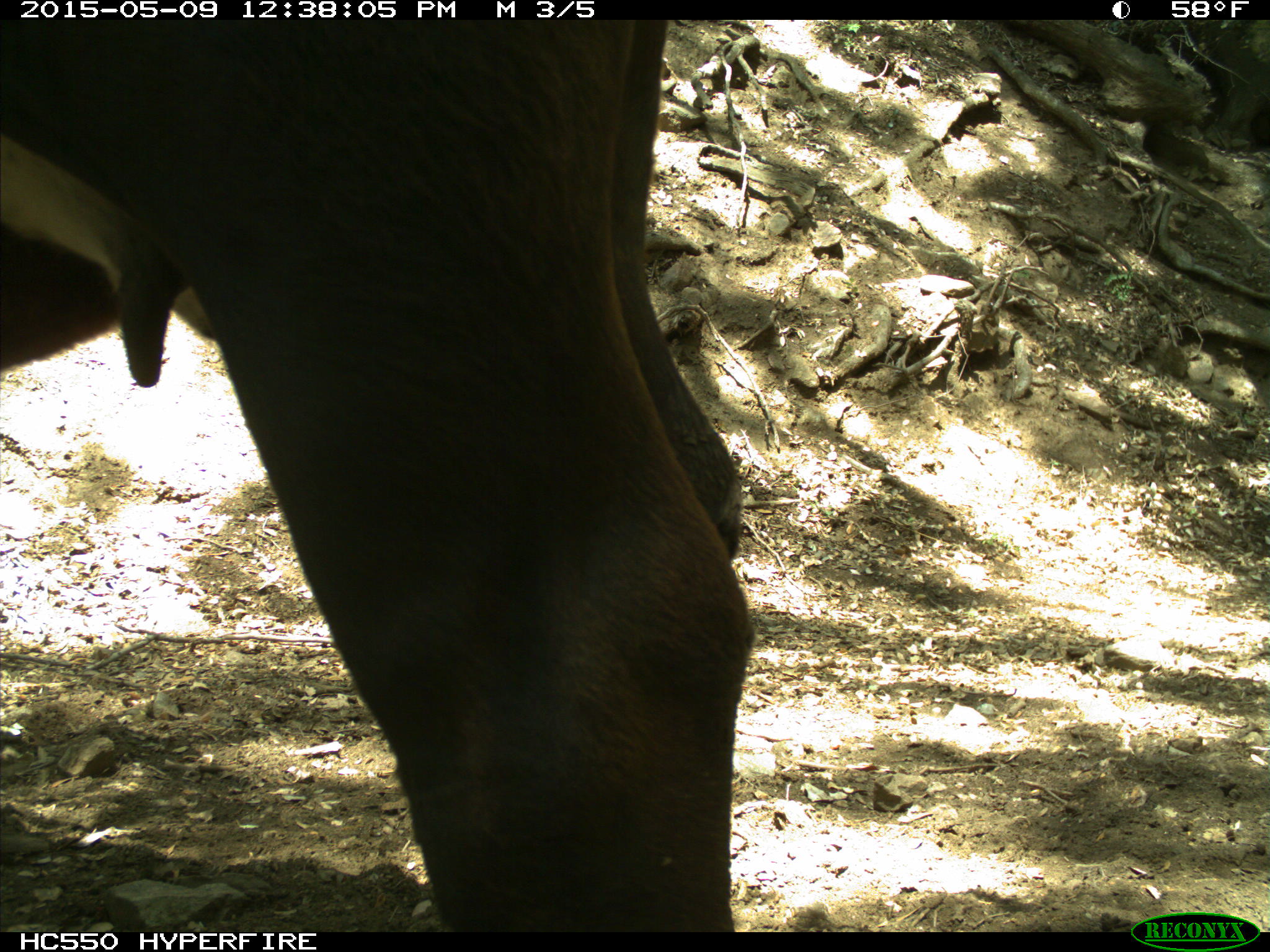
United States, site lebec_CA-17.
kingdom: Animalia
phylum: Chordata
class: Mammalia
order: Artiodactyla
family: Bovidae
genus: Bos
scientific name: Bos taurus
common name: domestic cow